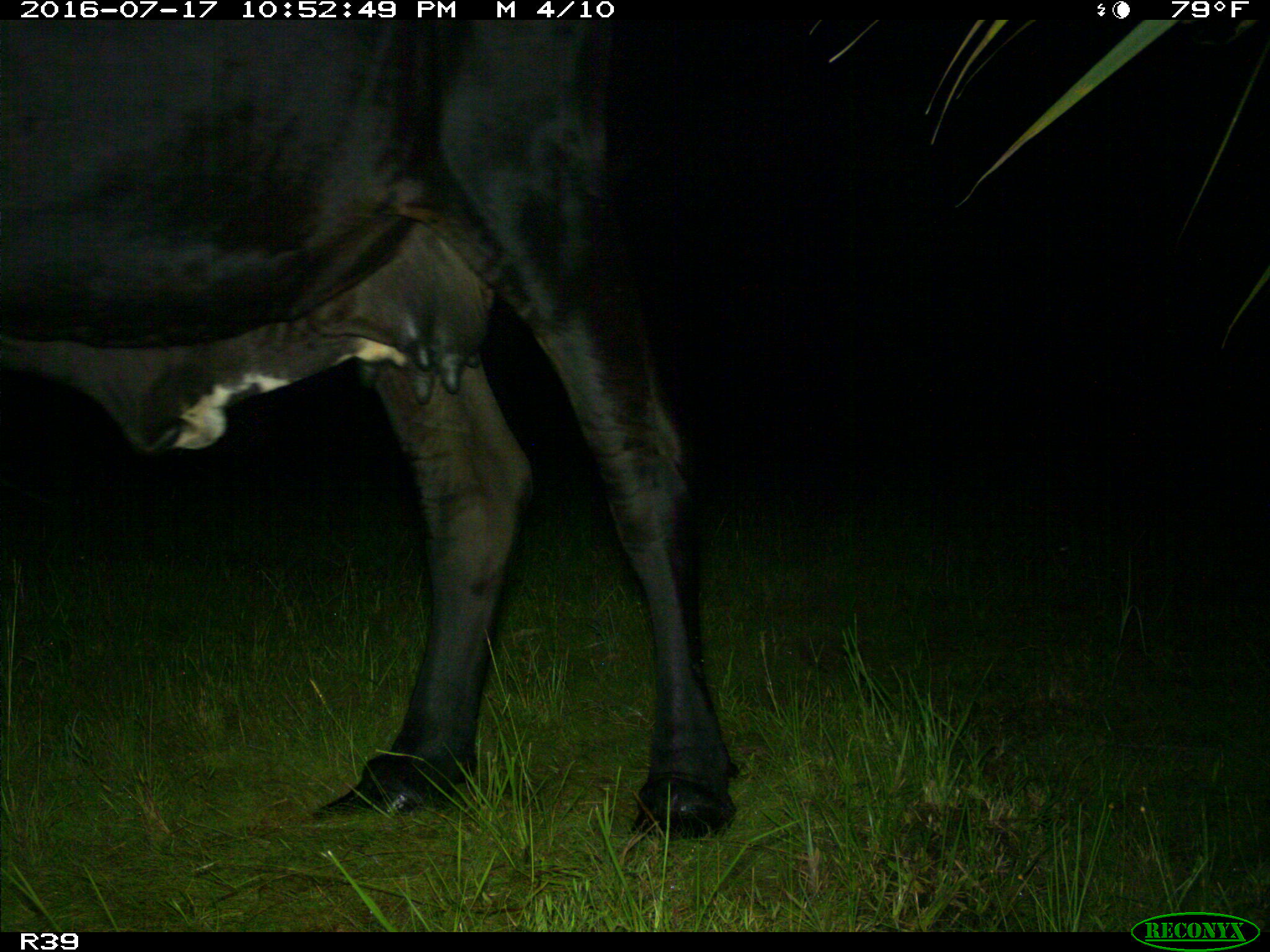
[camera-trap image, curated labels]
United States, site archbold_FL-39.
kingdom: Animalia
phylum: Chordata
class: Mammalia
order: Artiodactyla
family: Bovidae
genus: Bos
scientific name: Bos taurus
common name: domestic cow